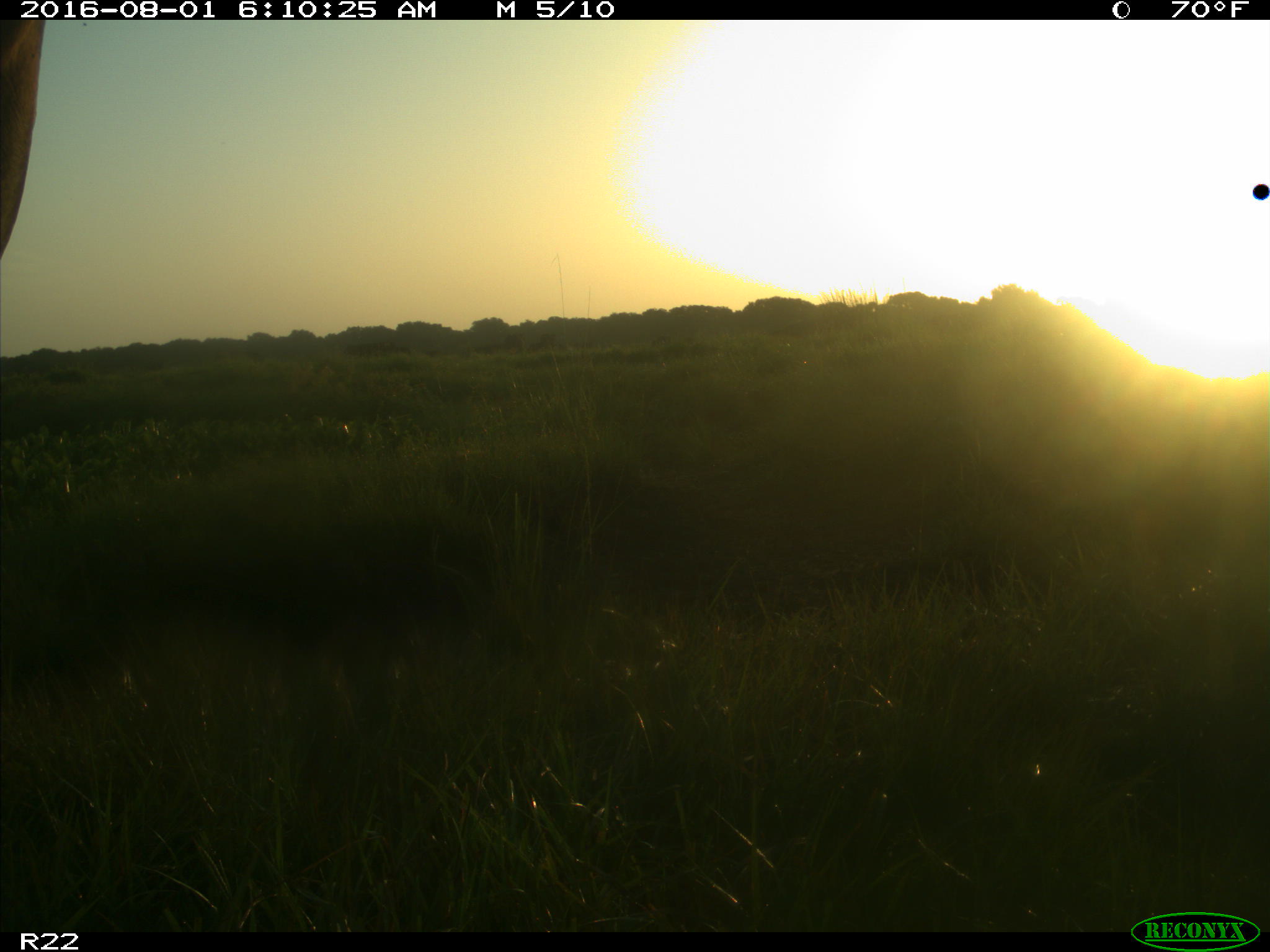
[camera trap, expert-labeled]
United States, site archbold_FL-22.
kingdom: Animalia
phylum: Chordata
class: Mammalia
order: Artiodactyla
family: Bovidae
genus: Bos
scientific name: Bos taurus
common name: domestic cow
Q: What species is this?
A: Bos taurus (domestic cow).